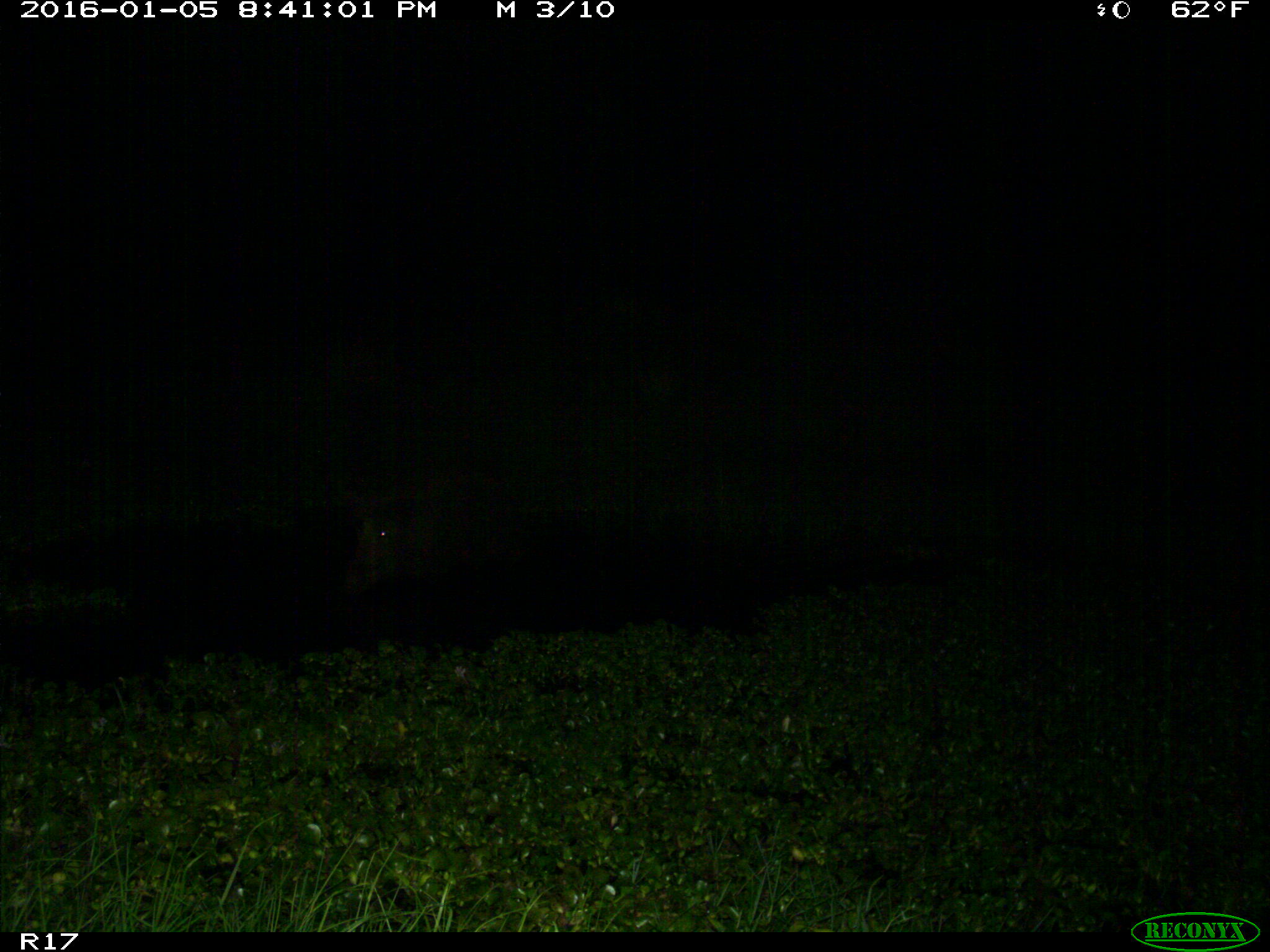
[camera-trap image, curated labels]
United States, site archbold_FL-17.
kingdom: Animalia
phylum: Chordata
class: Mammalia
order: Artiodactyla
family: Suidae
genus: Sus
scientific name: Sus scrofa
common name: wild boar